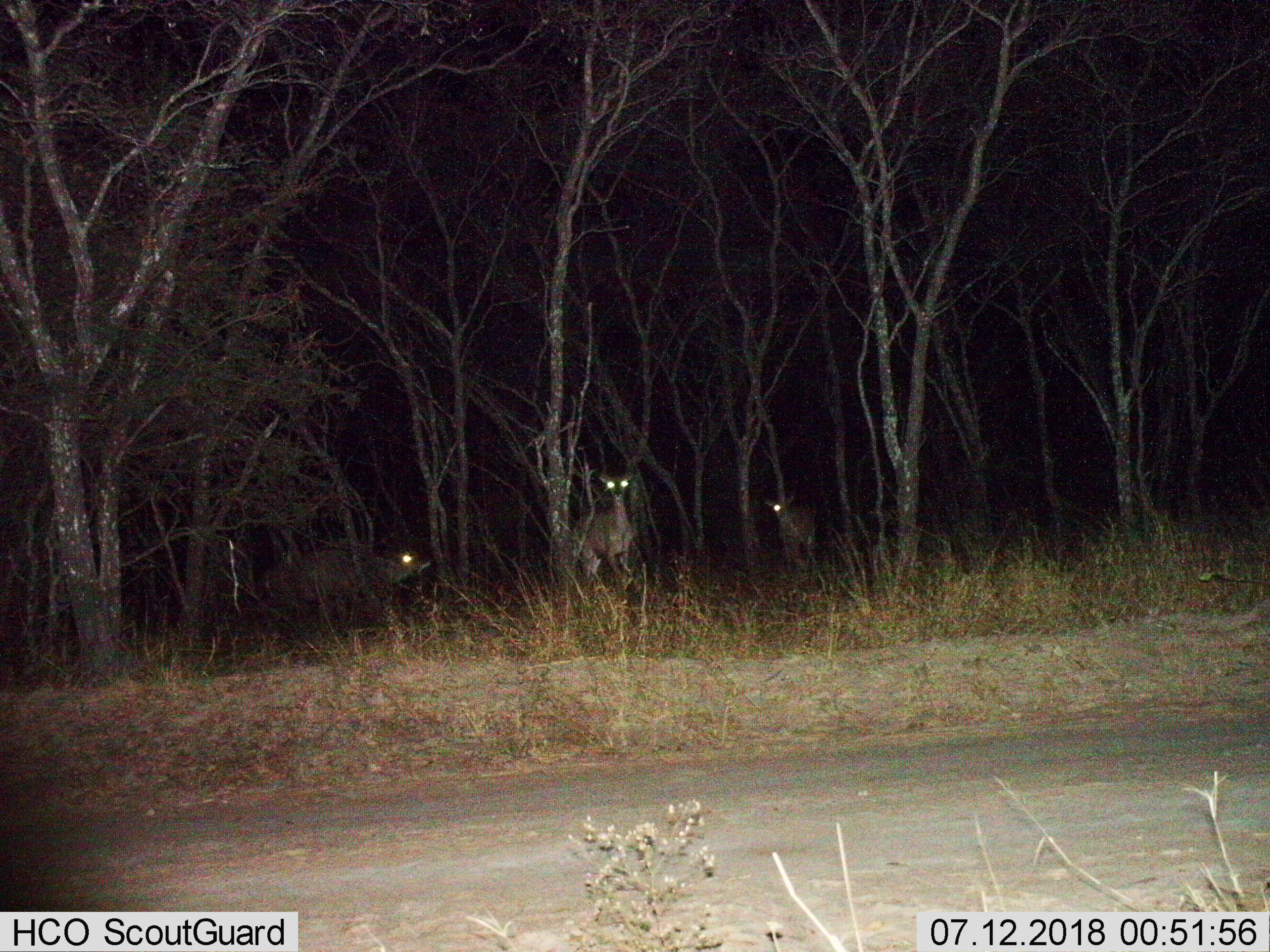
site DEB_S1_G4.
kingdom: Animalia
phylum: Chordata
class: Mammalia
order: Artiodactyla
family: Bovidae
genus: Aepyceros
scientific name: Aepyceros melampus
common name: impala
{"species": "impala (Aepyceros melampus)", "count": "3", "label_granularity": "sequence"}